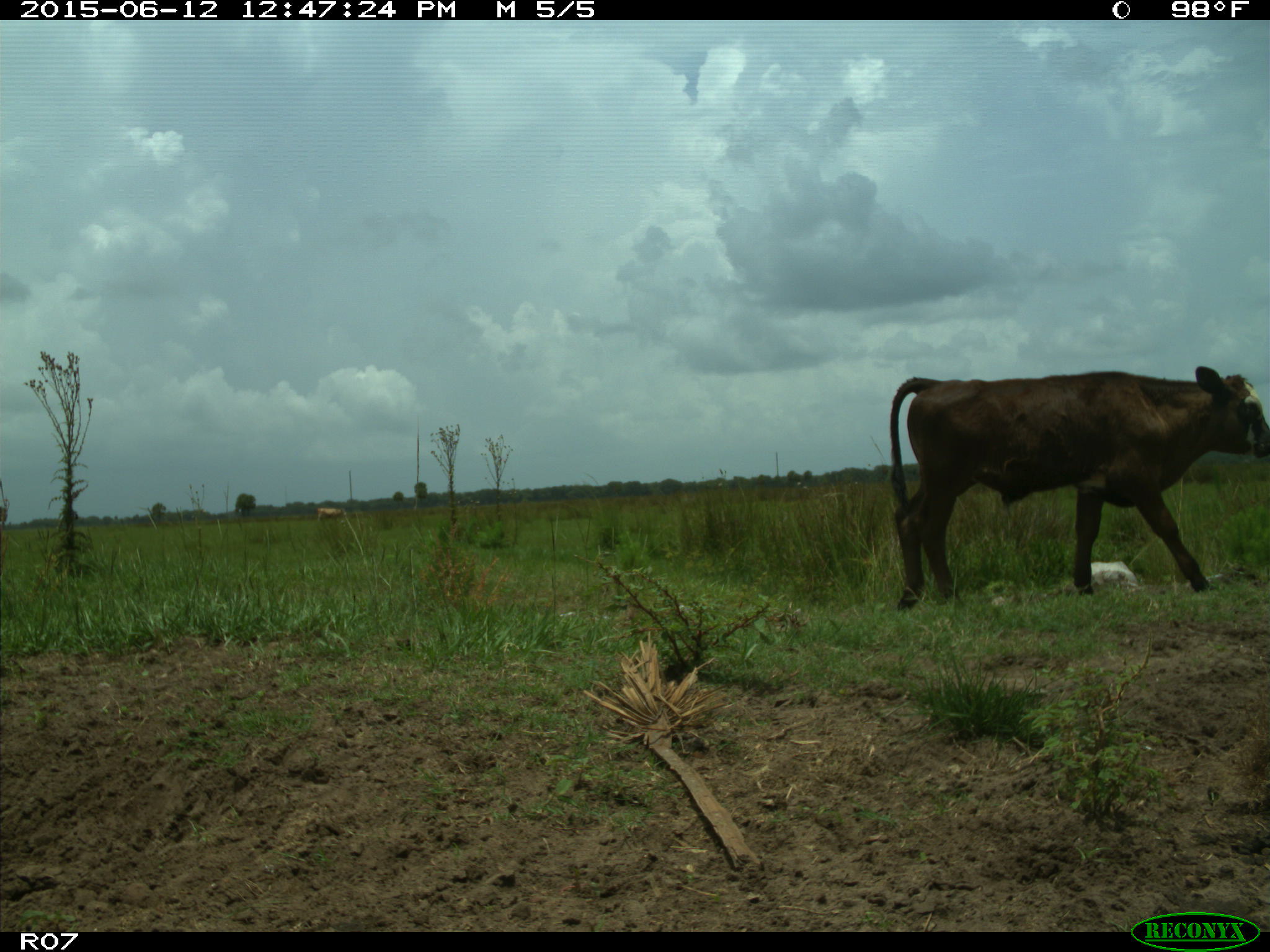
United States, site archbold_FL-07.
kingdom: Animalia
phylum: Chordata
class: Mammalia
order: Artiodactyla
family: Bovidae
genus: Bos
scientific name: Bos taurus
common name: domestic cow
Bos taurus (domestic cow).